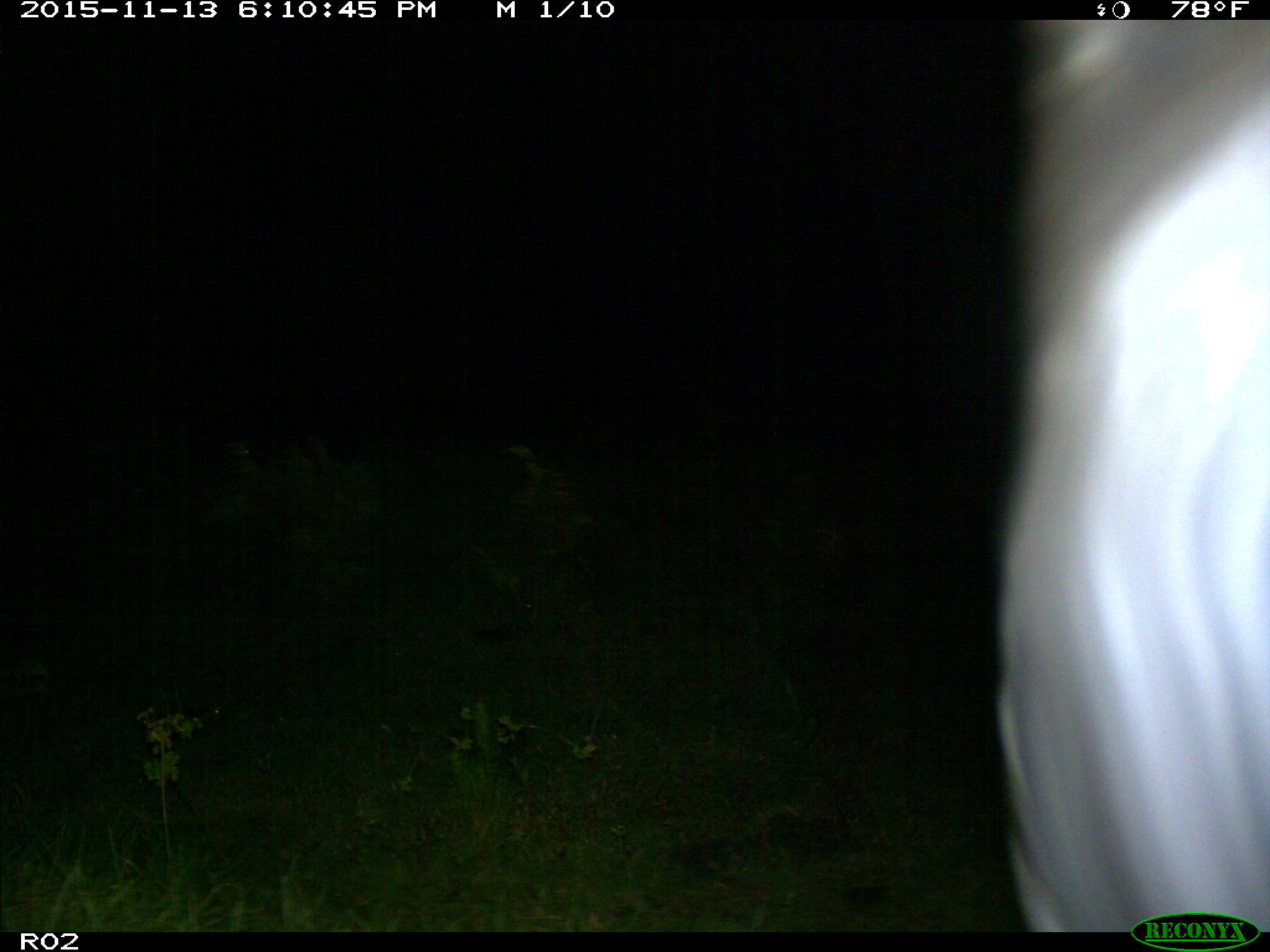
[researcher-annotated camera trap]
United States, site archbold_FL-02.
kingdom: Animalia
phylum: Chordata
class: Mammalia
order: Artiodactyla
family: Bovidae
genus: Bos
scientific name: Bos taurus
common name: domestic cow